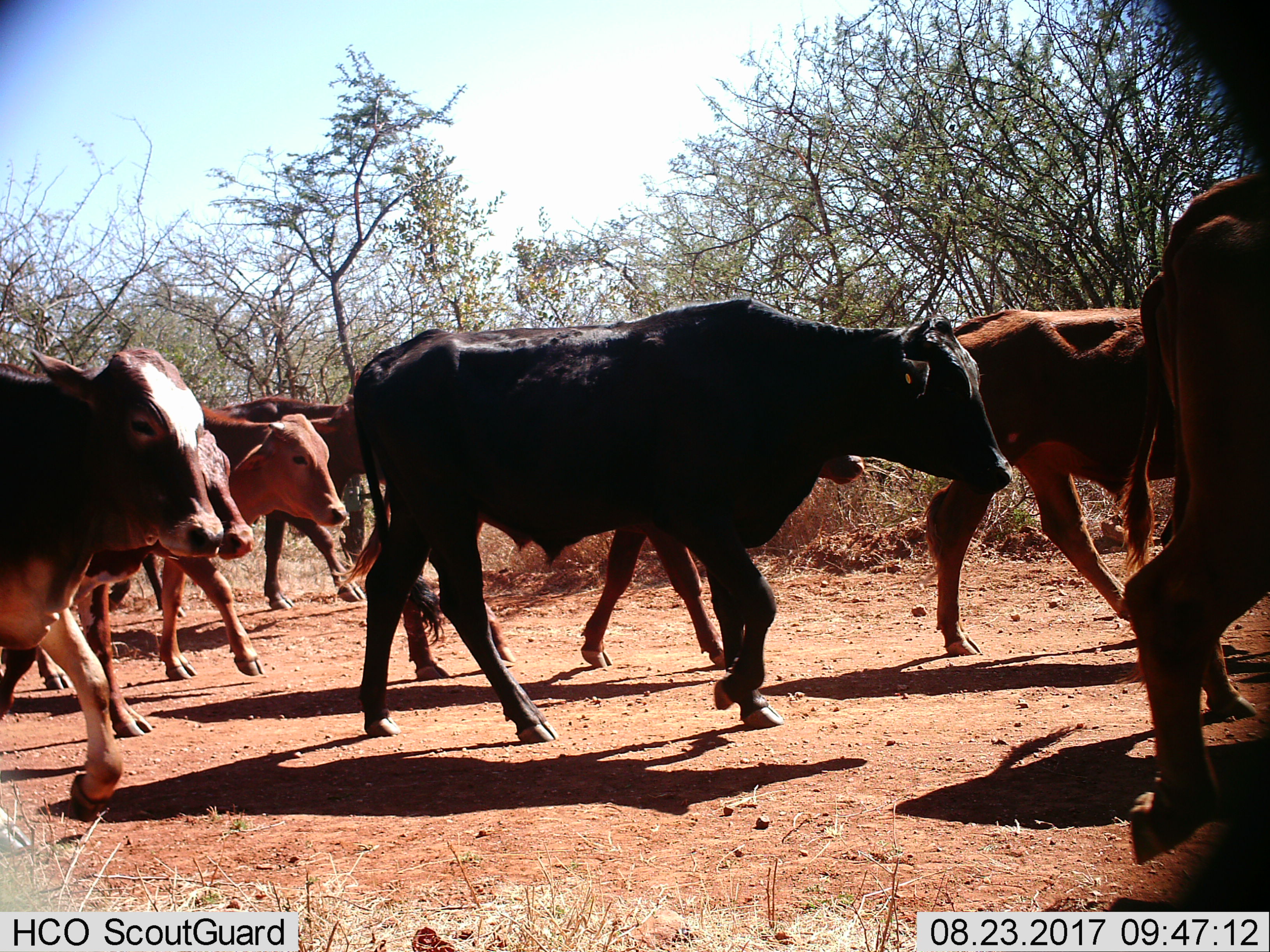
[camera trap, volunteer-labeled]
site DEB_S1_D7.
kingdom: Animalia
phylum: Chordata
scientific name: Vertebrata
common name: domestic animal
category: domesticanimal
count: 9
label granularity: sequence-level